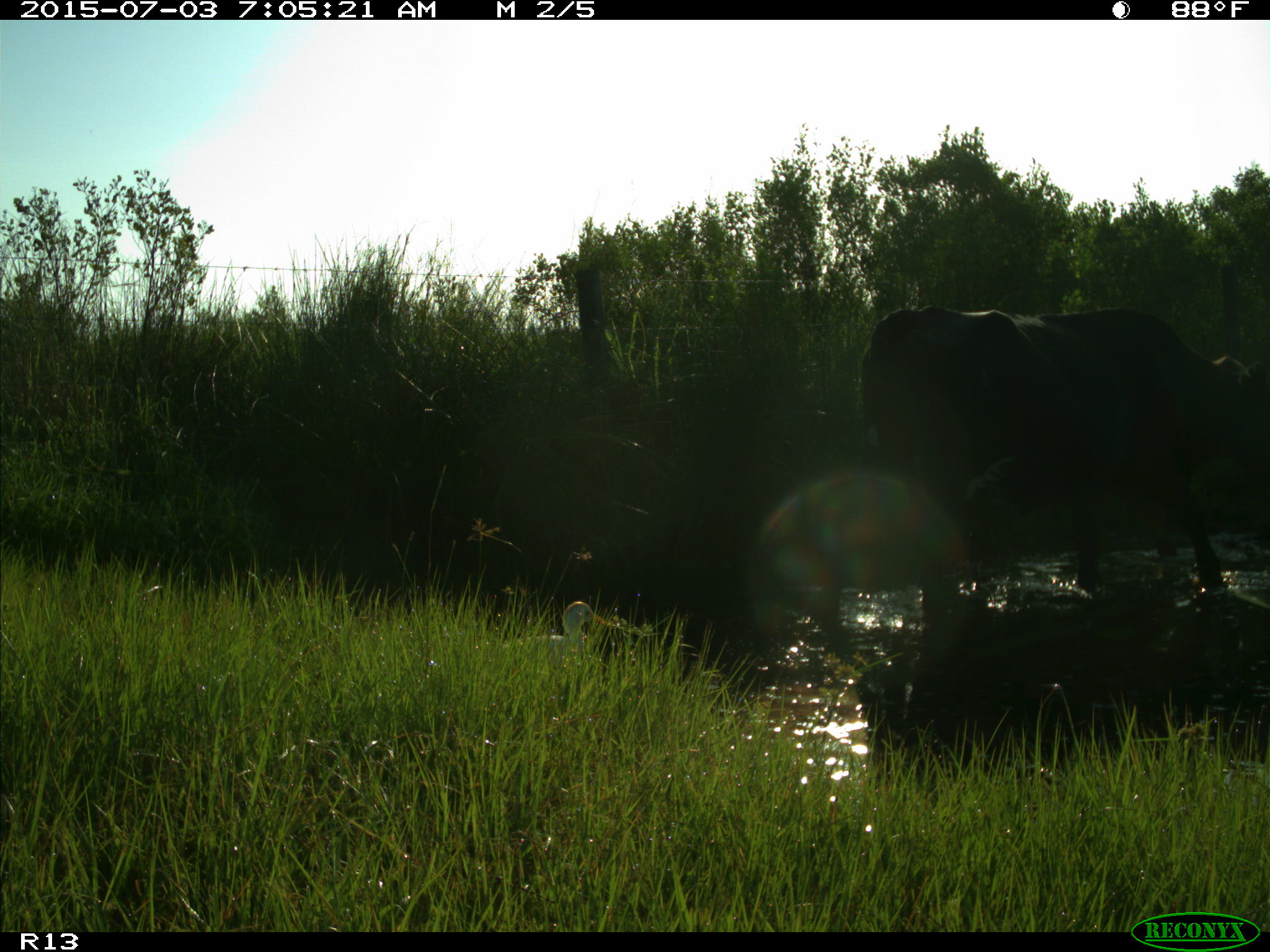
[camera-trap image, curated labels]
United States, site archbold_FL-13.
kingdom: Animalia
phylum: Chordata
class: Mammalia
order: Artiodactyla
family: Bovidae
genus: Bos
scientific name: Bos taurus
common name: domestic cow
Bos taurus (domestic cow).